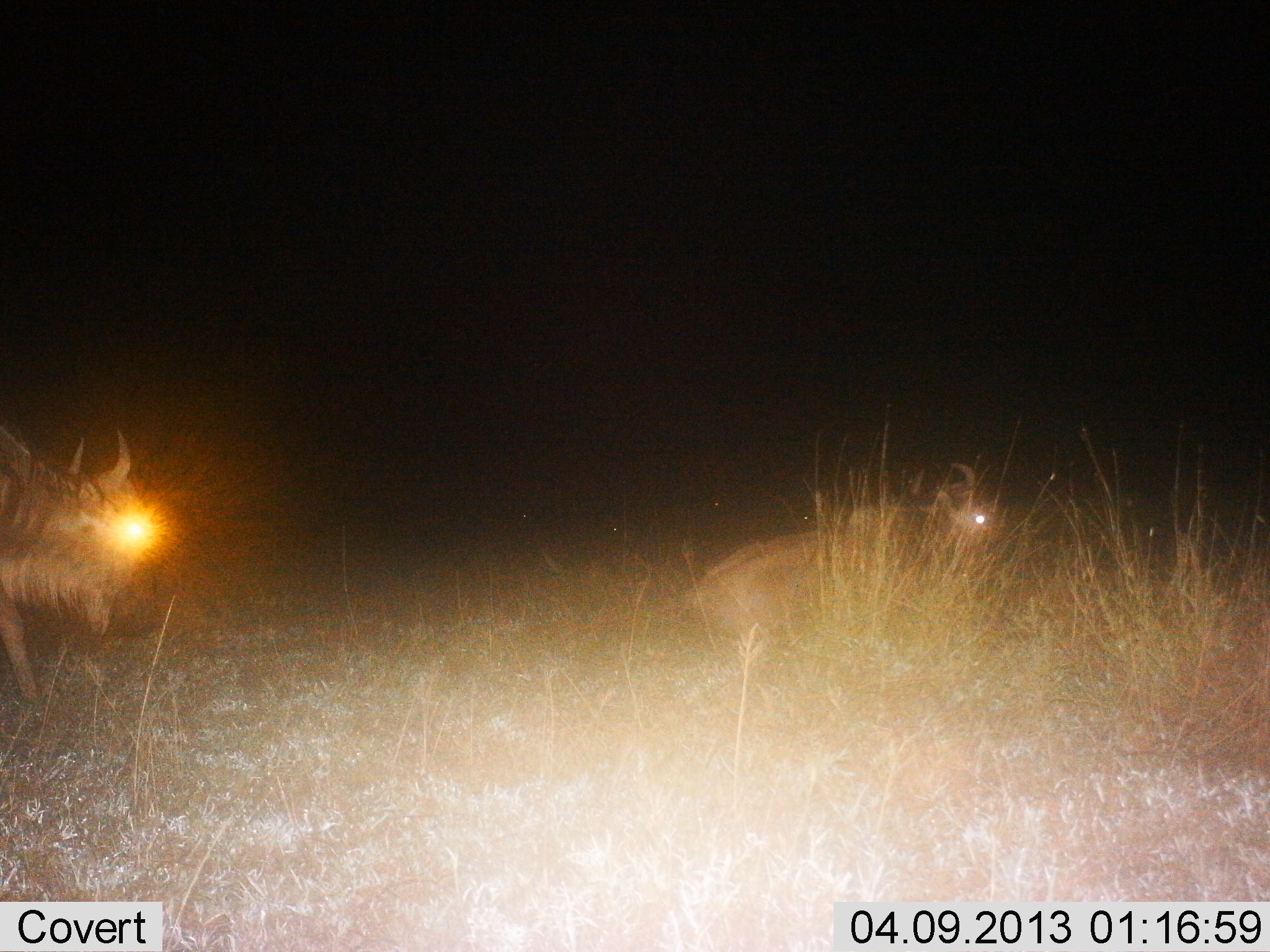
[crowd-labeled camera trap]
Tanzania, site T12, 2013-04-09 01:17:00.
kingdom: Animalia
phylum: Chordata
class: Mammalia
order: Artiodactyla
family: Bovidae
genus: Connochaetes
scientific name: Connochaetes taurinus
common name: blue wildebeest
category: wildebeest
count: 2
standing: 58%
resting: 47%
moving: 32%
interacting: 0%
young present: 0%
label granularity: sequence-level